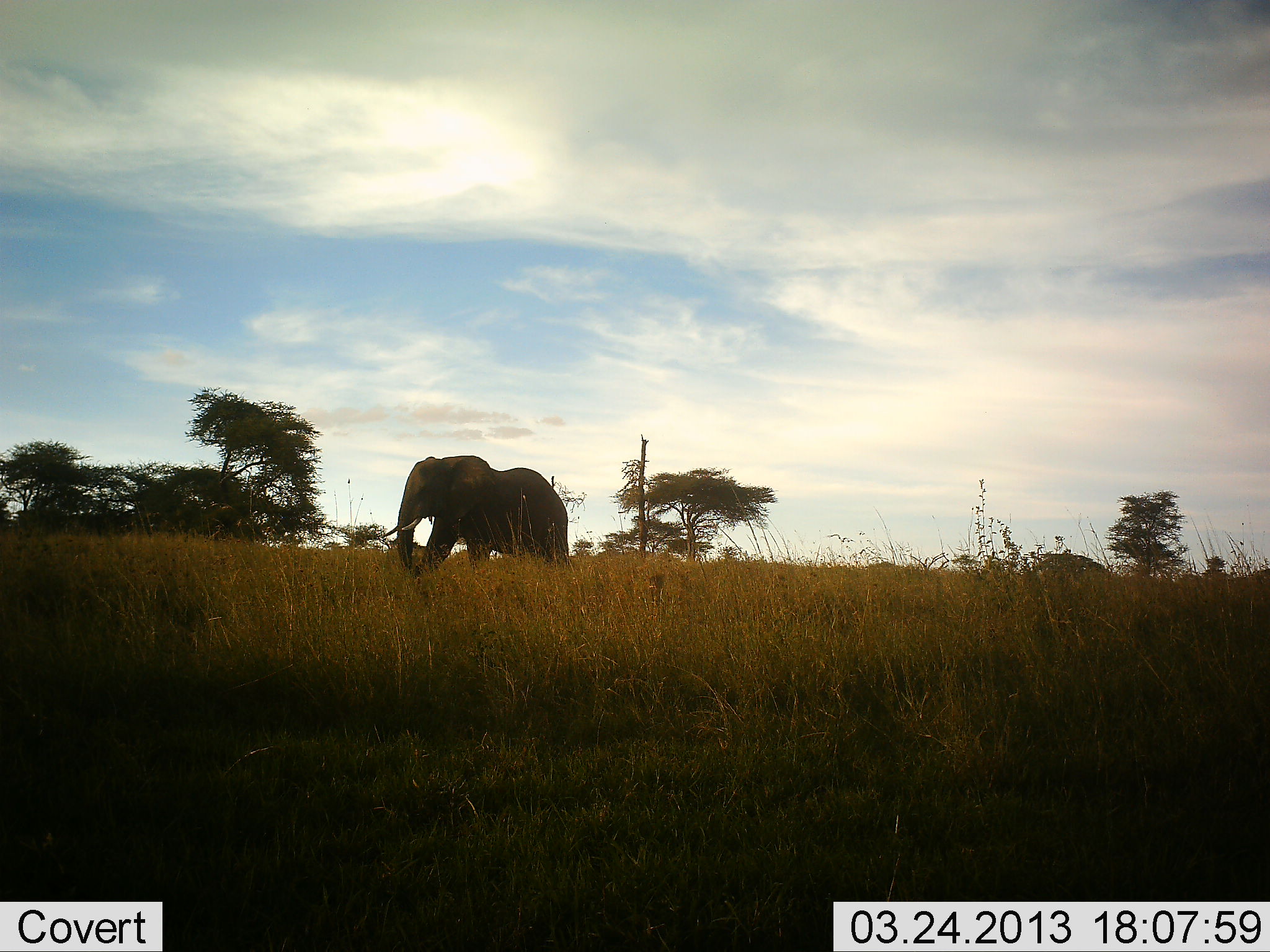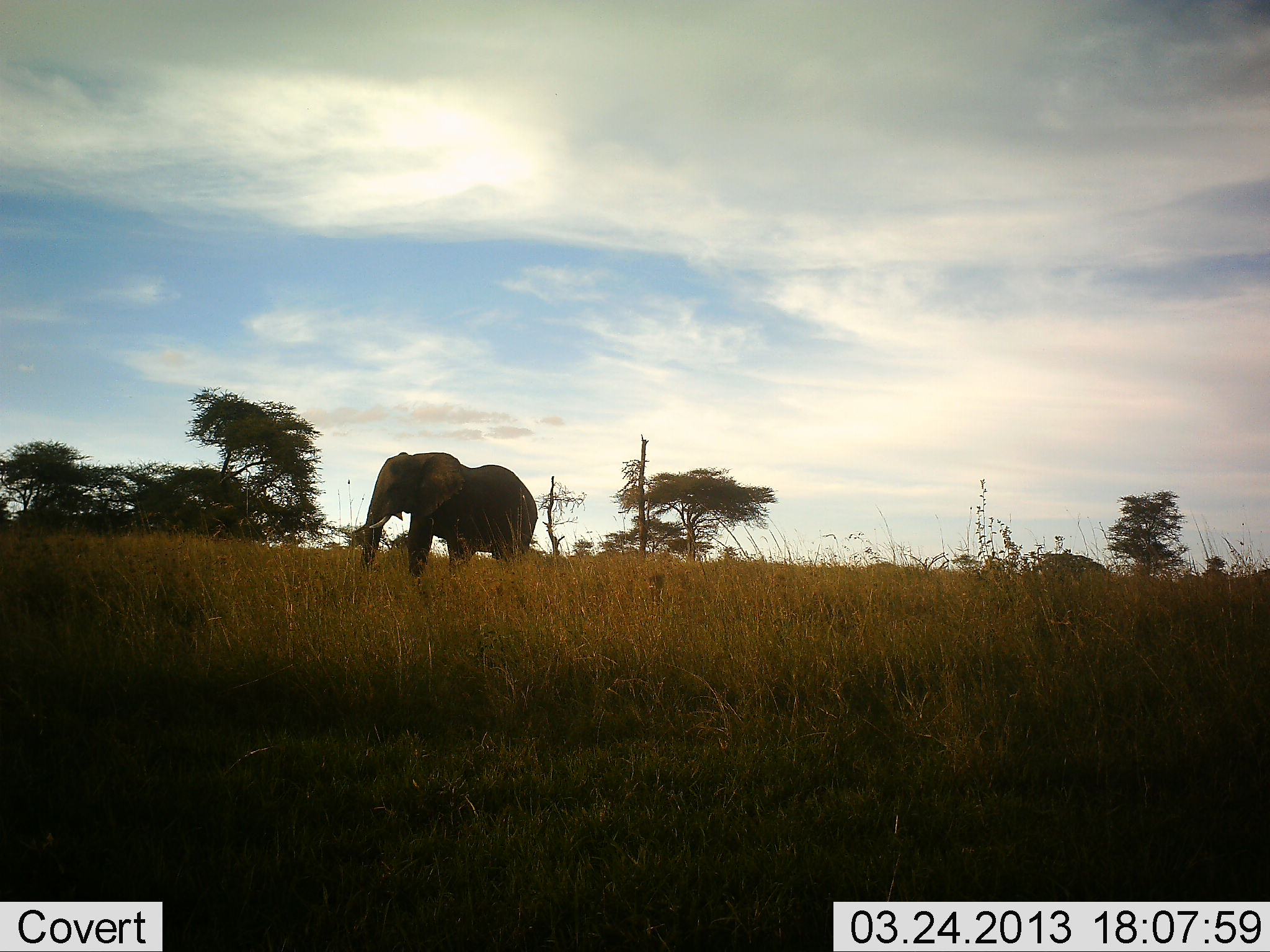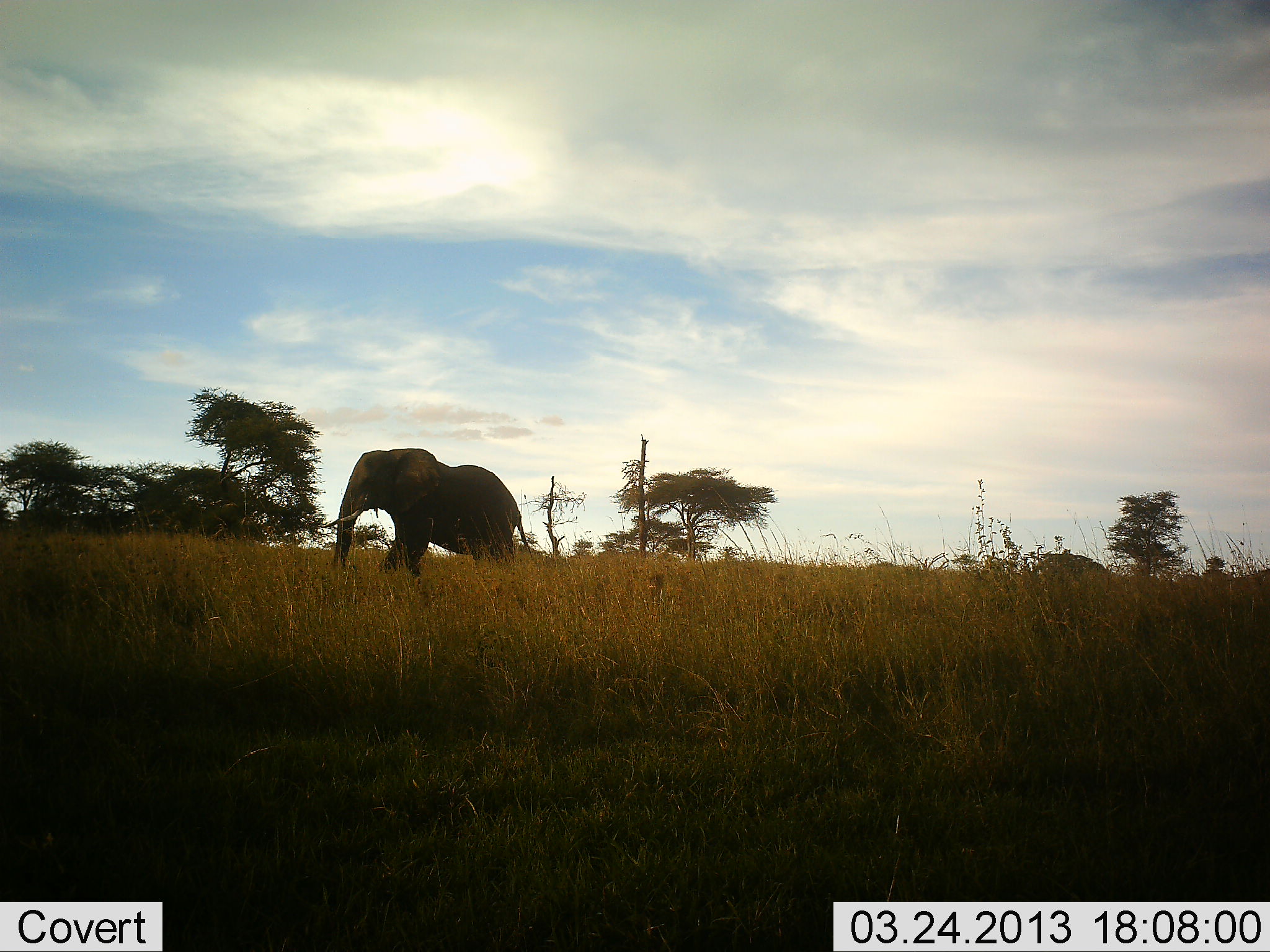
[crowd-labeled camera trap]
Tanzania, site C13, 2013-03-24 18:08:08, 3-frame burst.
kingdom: Animalia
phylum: Chordata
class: Mammalia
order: Proboscidea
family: Elephantidae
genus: Loxodonta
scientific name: Loxodonta africana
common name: african bush elephant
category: elephant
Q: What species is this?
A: Elephant (african bush elephant) (Loxodonta africana).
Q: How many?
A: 1.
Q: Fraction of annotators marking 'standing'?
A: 0%.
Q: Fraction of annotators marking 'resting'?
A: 0%.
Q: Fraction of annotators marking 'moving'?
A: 100%.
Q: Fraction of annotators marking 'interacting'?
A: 0%.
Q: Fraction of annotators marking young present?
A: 0%.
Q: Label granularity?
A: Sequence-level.